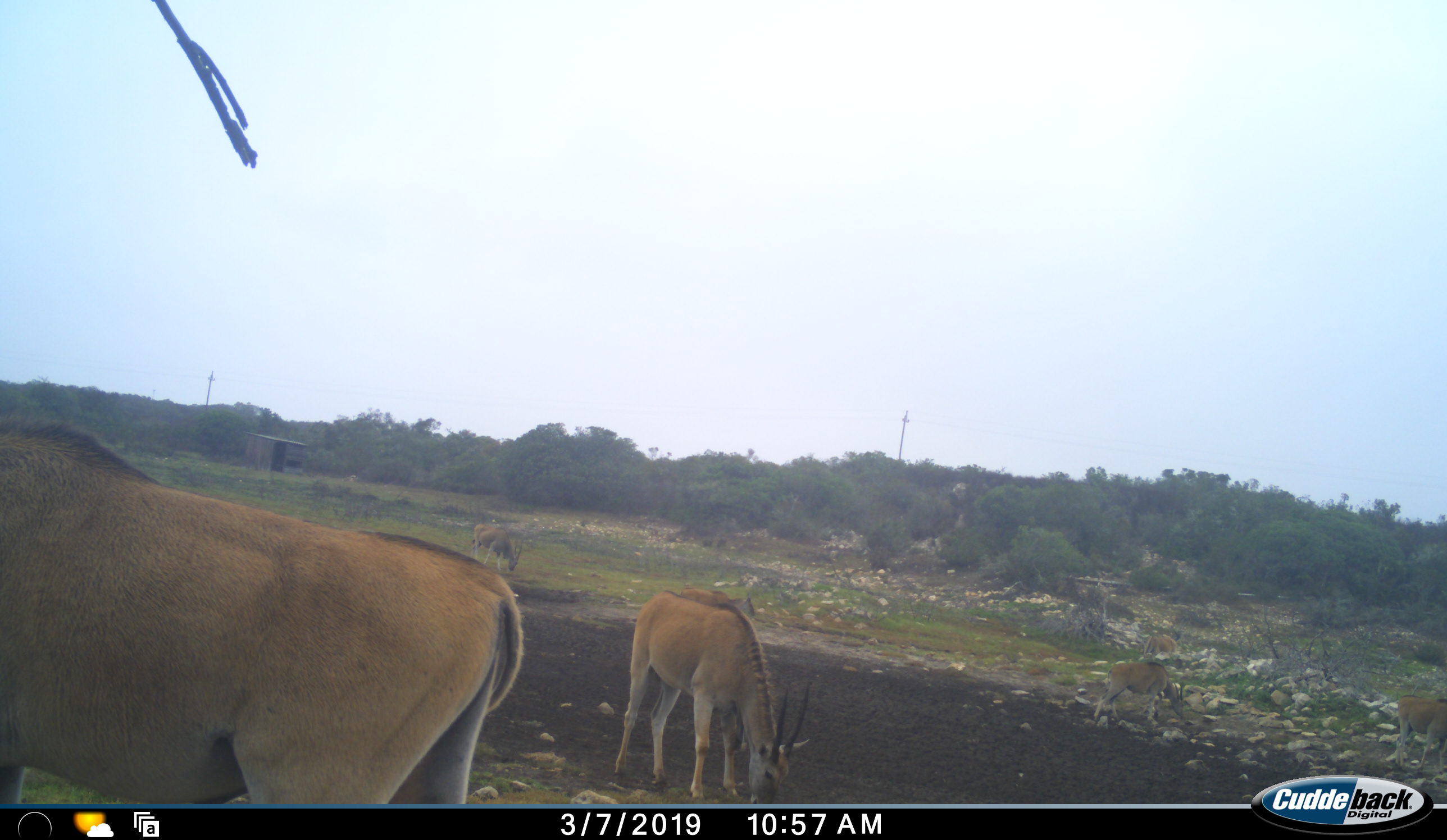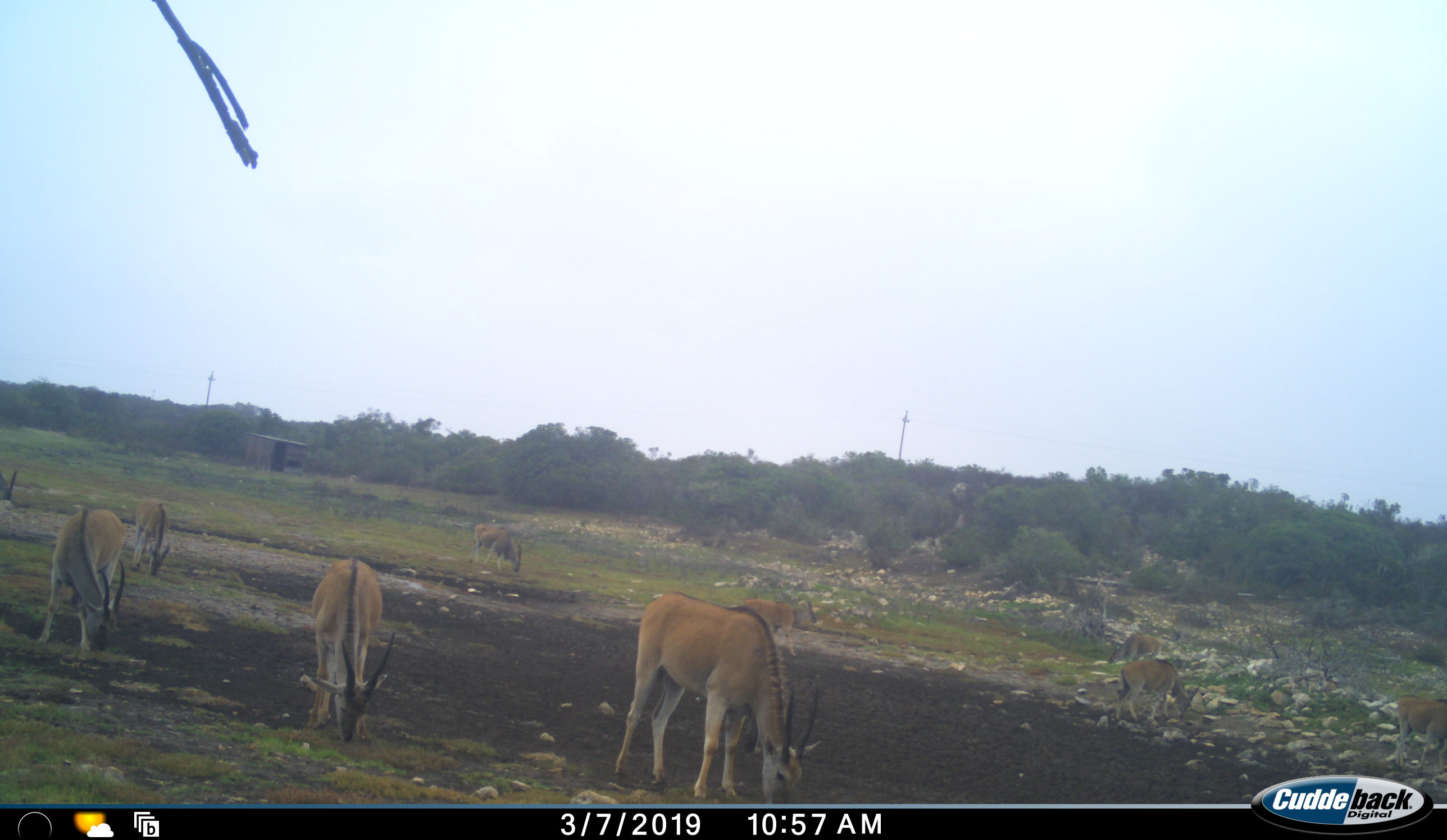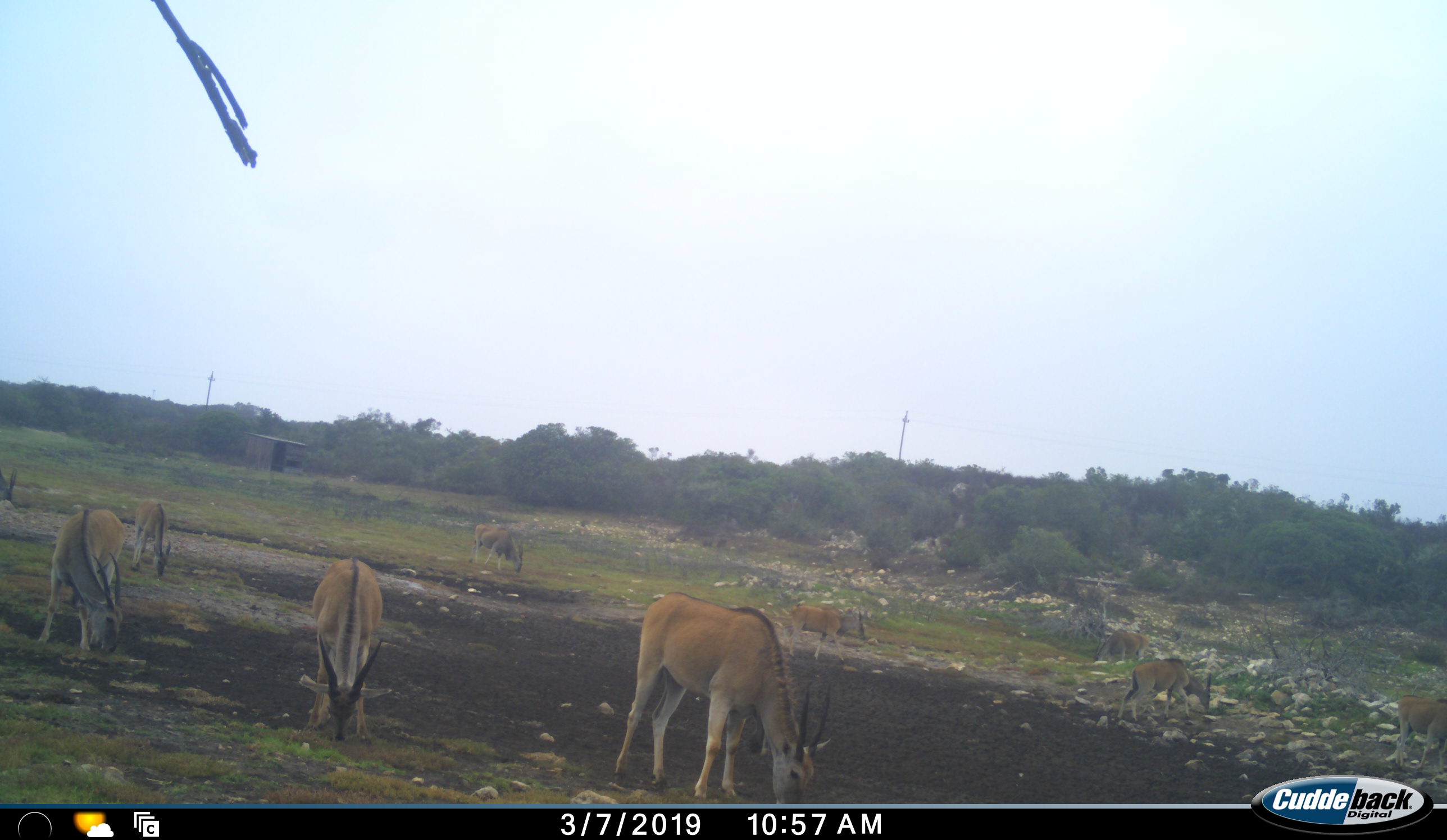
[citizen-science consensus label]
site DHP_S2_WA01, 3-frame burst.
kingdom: Animalia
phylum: Chordata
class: Mammalia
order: Artiodactyla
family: Bovidae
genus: Tragelaphus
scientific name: Tragelaphus oryx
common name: eland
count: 11-50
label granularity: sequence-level